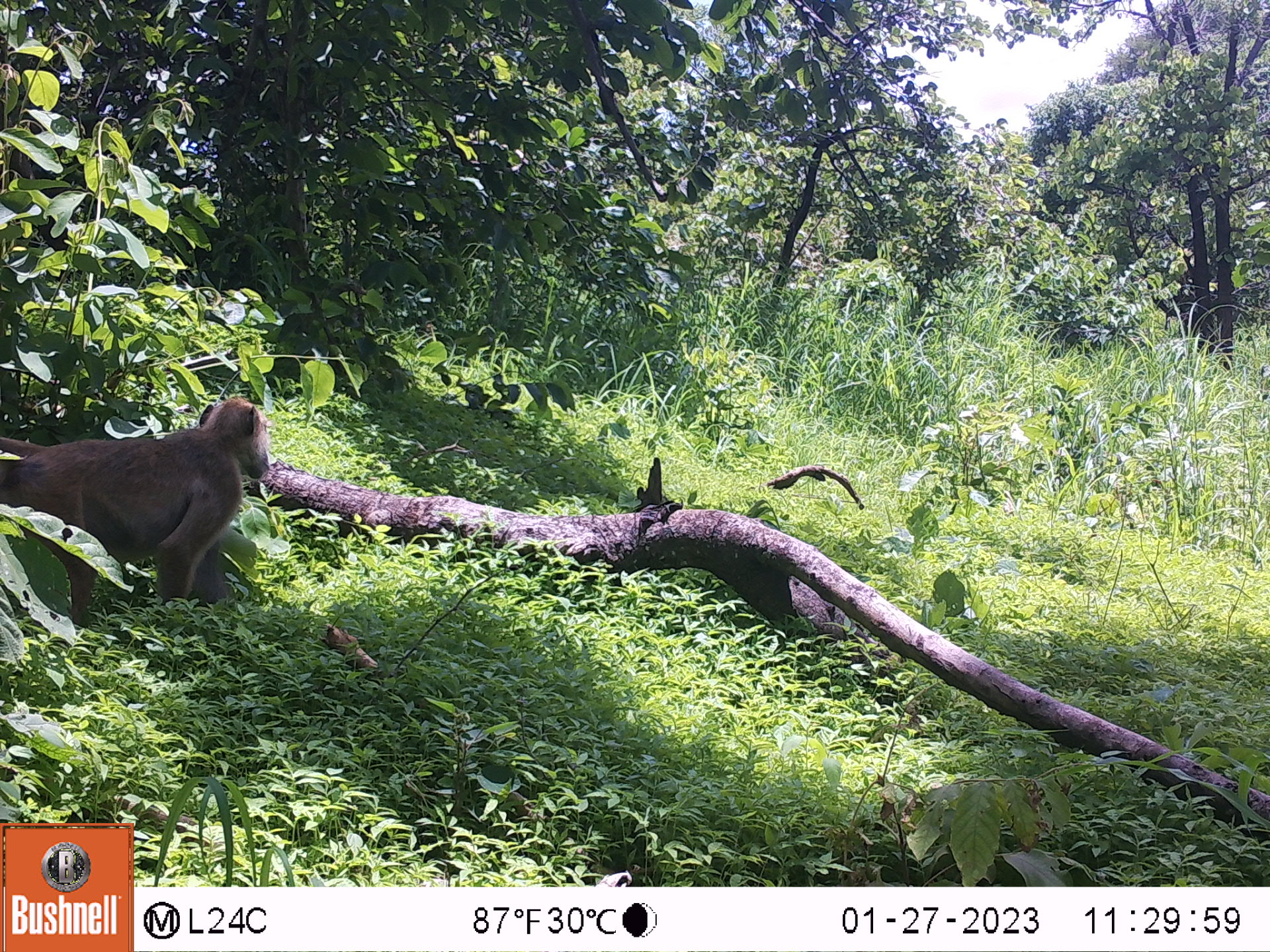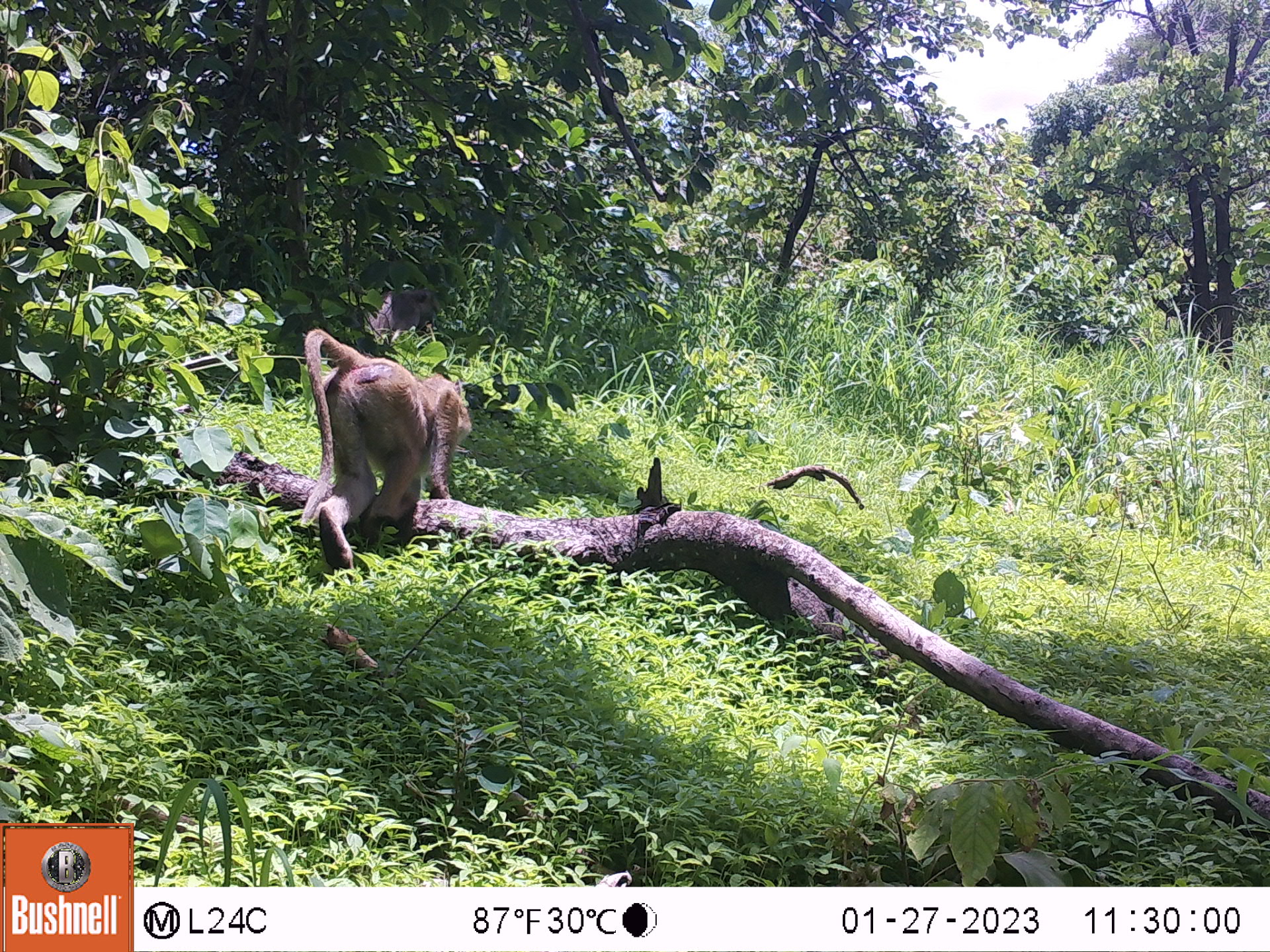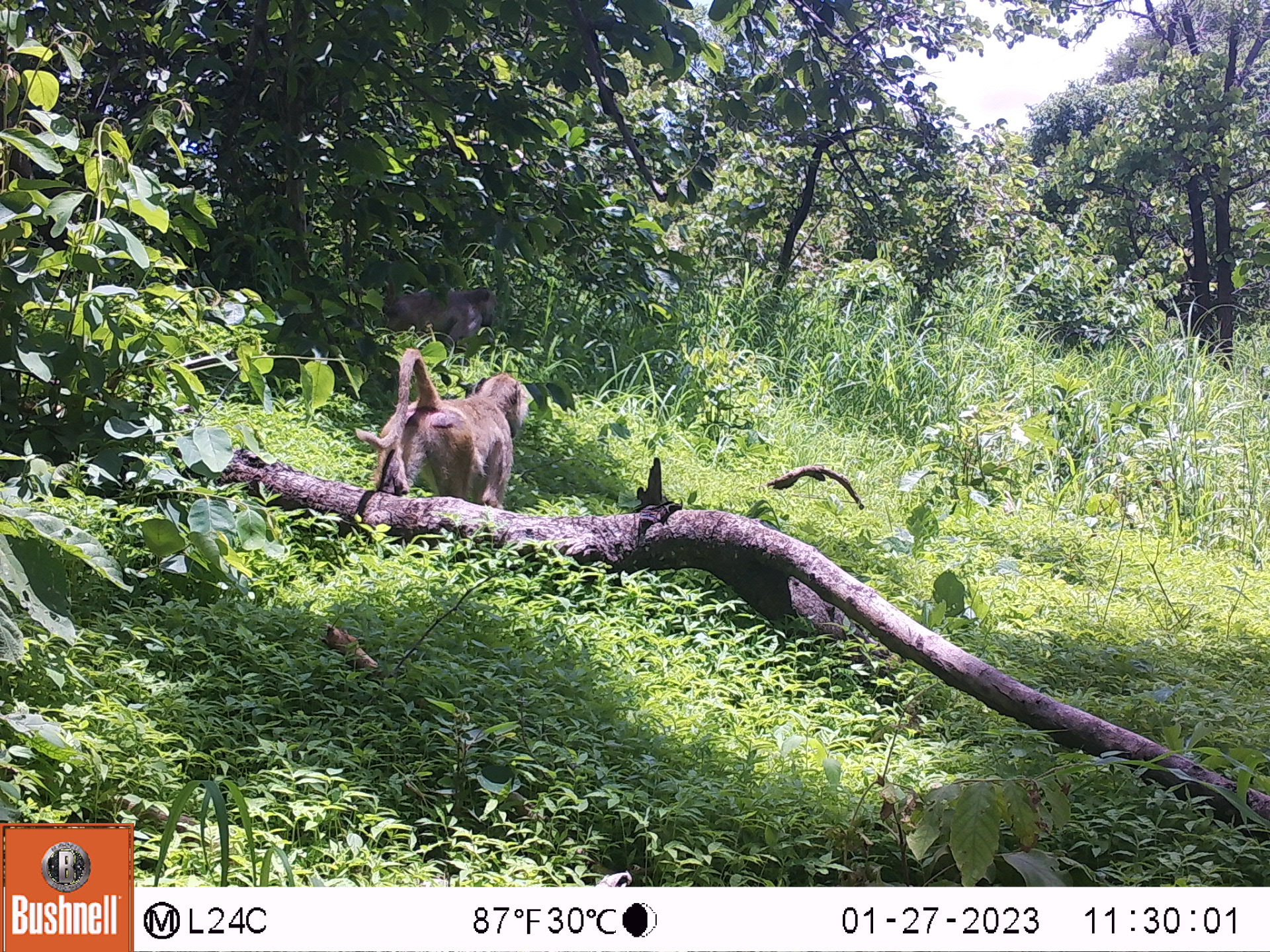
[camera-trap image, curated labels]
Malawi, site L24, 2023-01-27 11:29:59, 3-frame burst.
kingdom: Animalia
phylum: Chordata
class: Mammalia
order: Primates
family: Cercopithecidae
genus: Papio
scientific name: Papio cynocephalus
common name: yellow baboon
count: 1